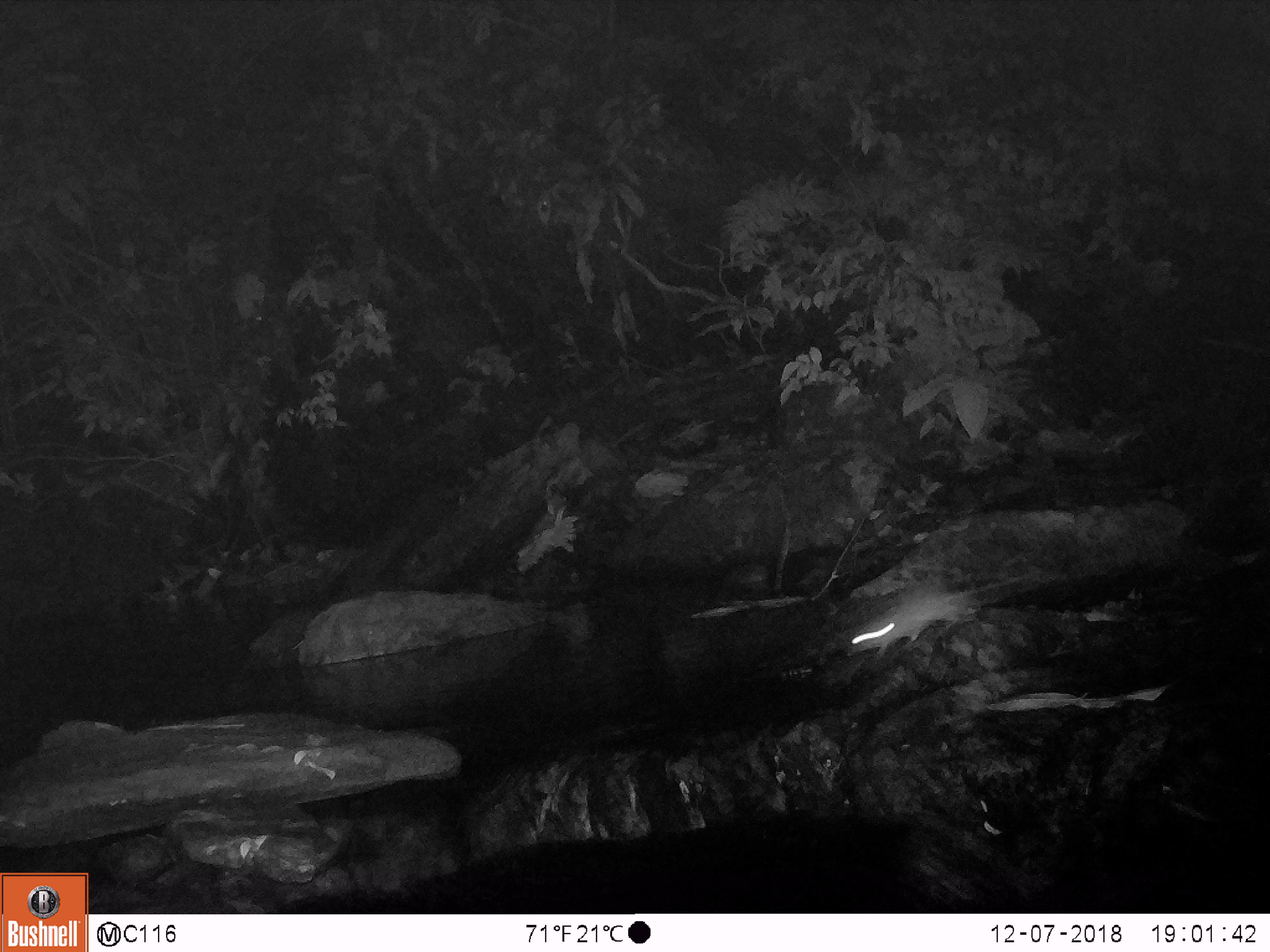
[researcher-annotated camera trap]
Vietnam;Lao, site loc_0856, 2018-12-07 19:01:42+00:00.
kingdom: Animalia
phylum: Chordata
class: Mammalia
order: Rodentia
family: Muridae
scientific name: Muridae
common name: old-world mice and rats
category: unidentified murid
Unidentified murid (old-world mice and rats) (Muridae). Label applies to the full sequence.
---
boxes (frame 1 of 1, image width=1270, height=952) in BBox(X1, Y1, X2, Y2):
unidentified murid: BBox(846, 576, 1031, 658)